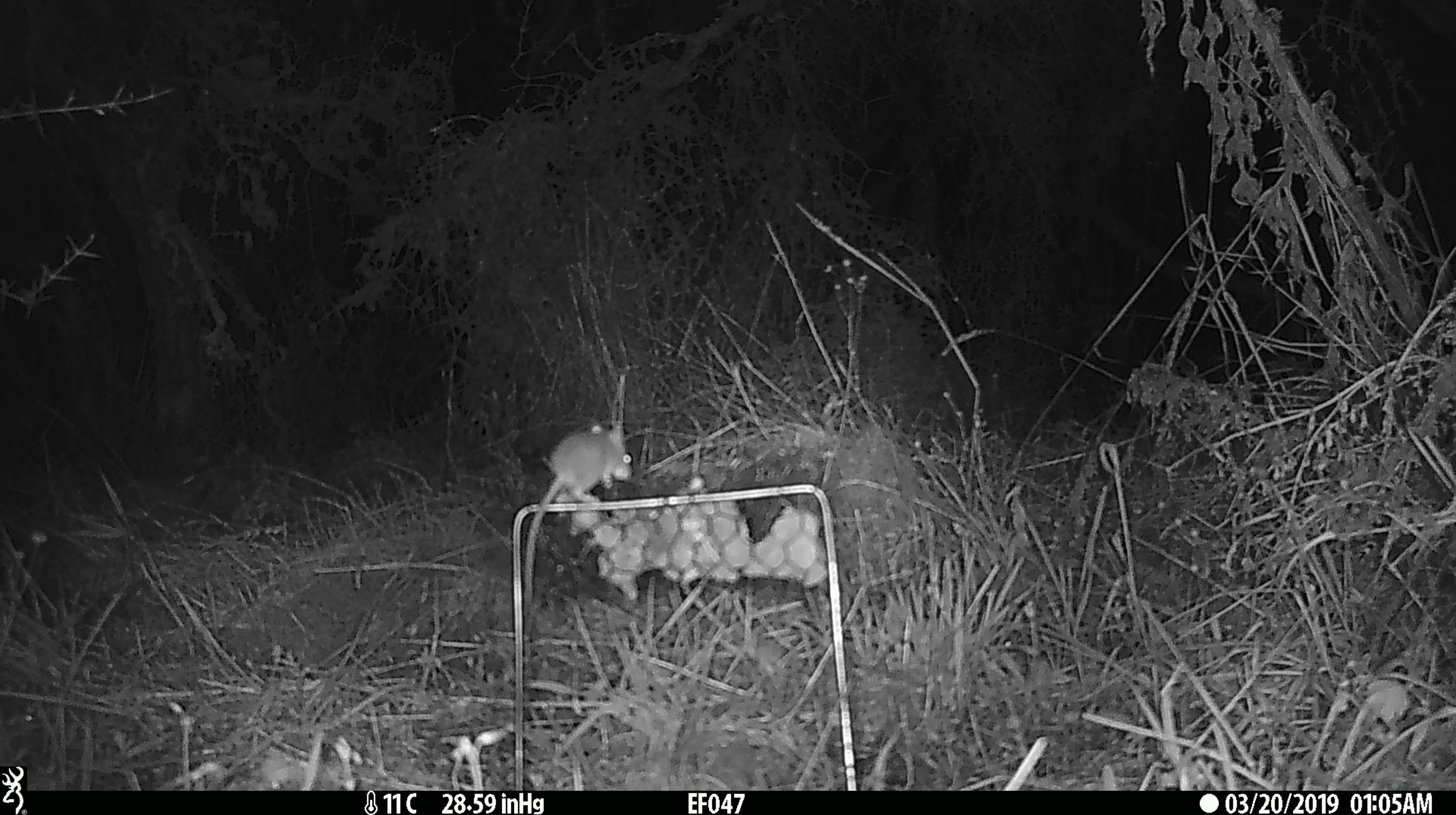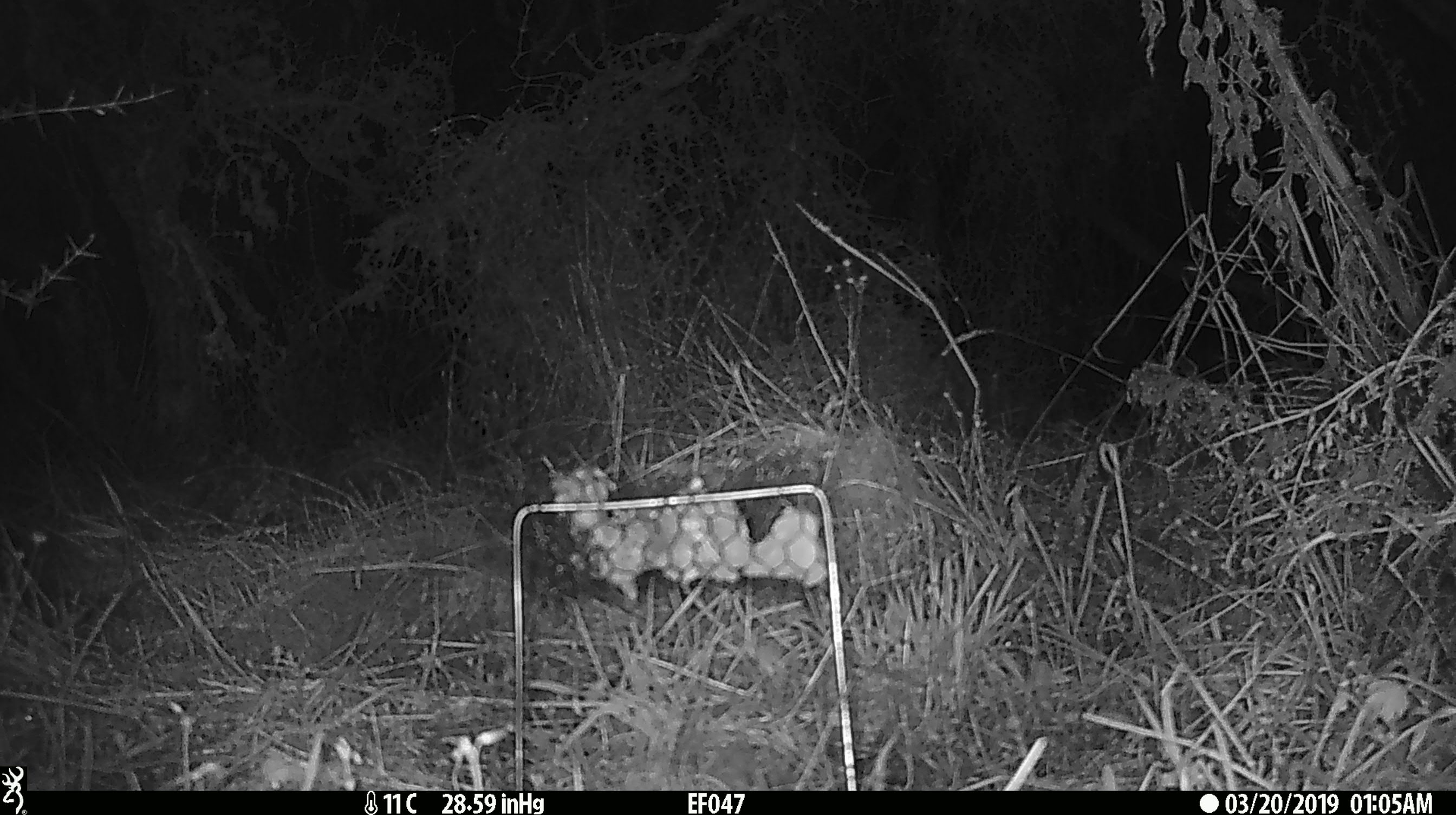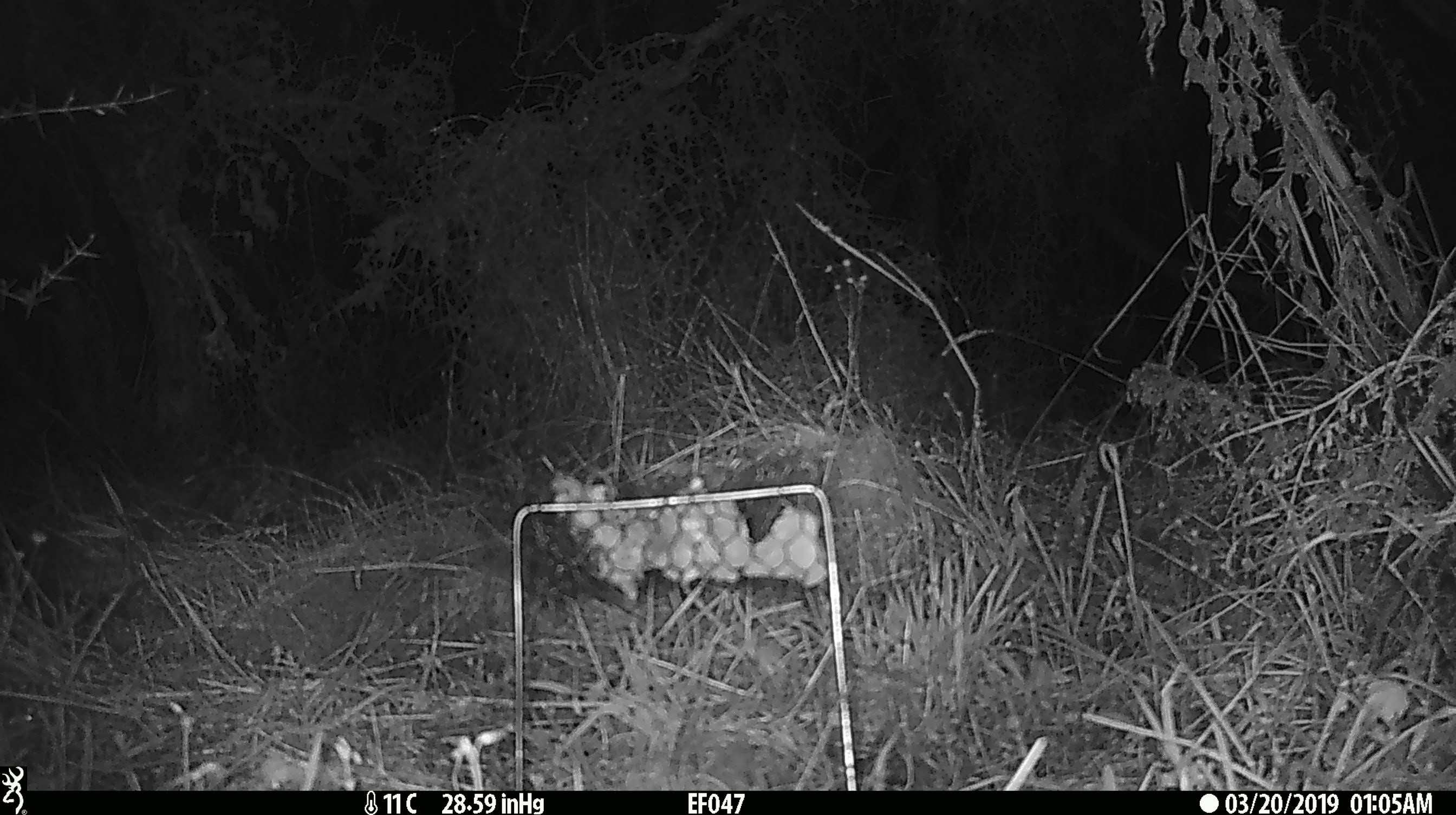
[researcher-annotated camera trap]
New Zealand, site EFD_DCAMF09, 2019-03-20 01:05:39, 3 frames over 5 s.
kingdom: Animalia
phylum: Chordata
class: Mammalia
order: Rodentia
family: Muridae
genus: Mus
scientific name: Mus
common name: mouse